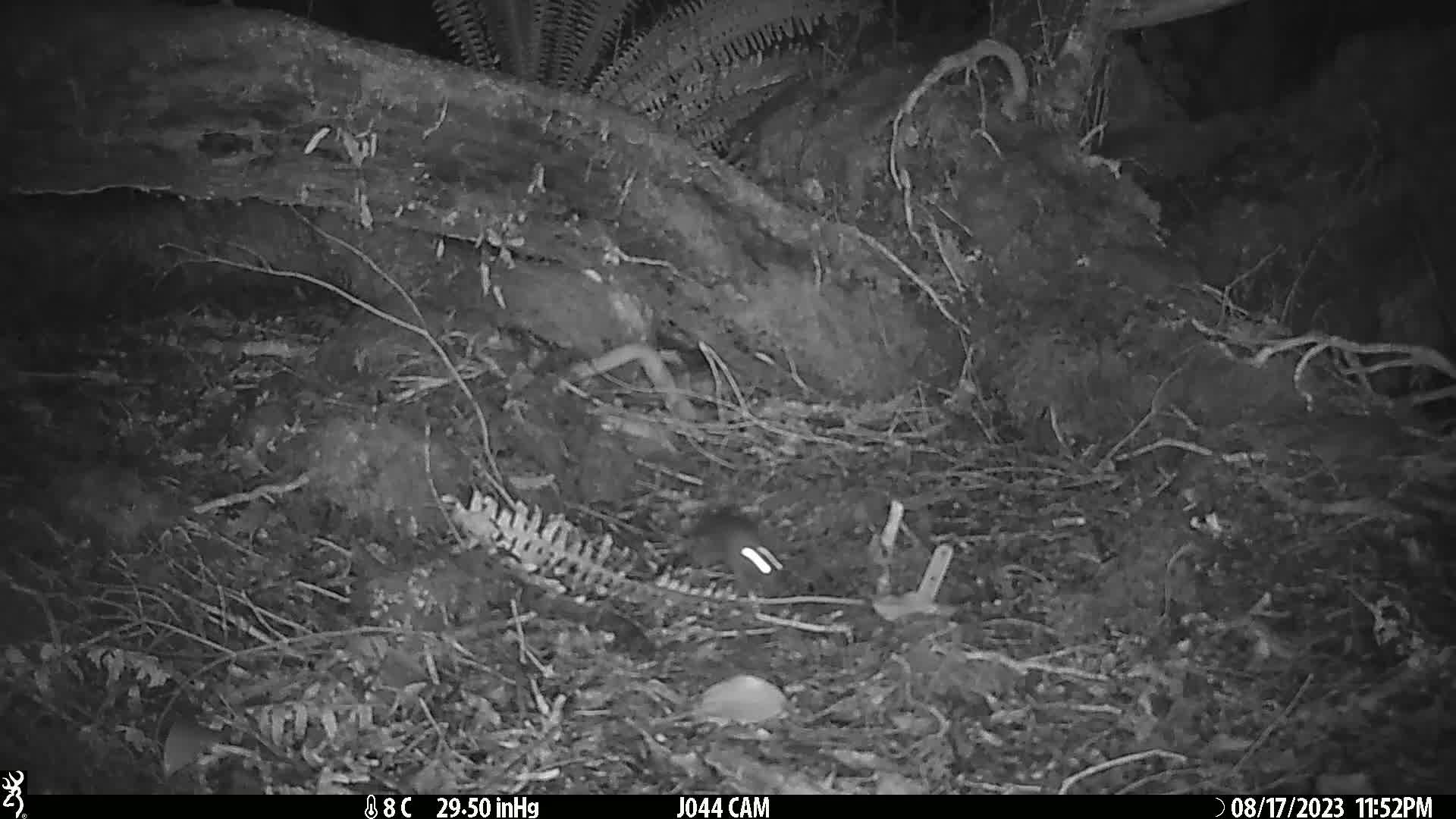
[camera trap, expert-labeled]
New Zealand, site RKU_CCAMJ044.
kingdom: Animalia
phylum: Chordata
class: Mammalia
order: Rodentia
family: Muridae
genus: Rattus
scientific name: Rattus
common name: rat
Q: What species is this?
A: Rat (Rattus).